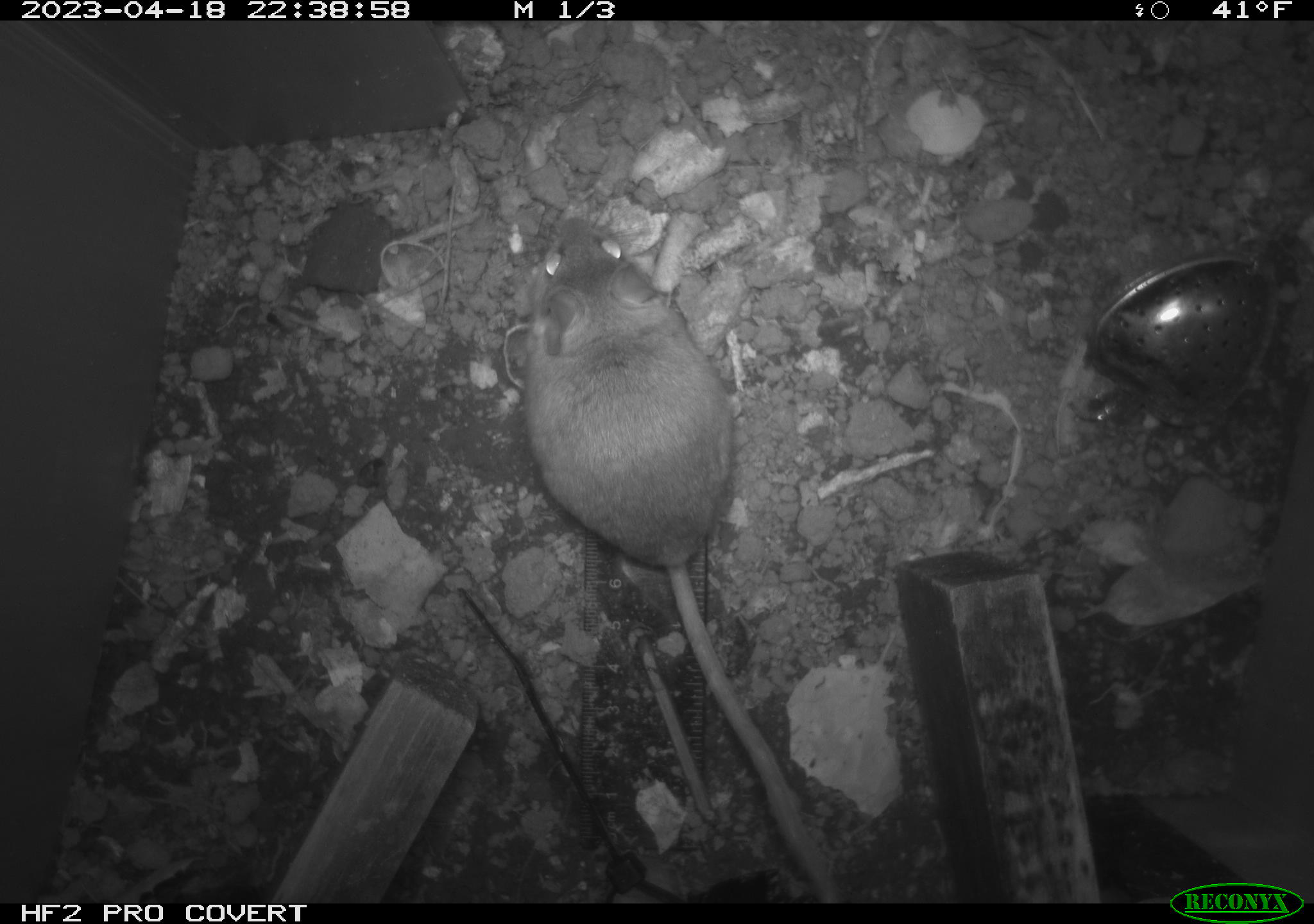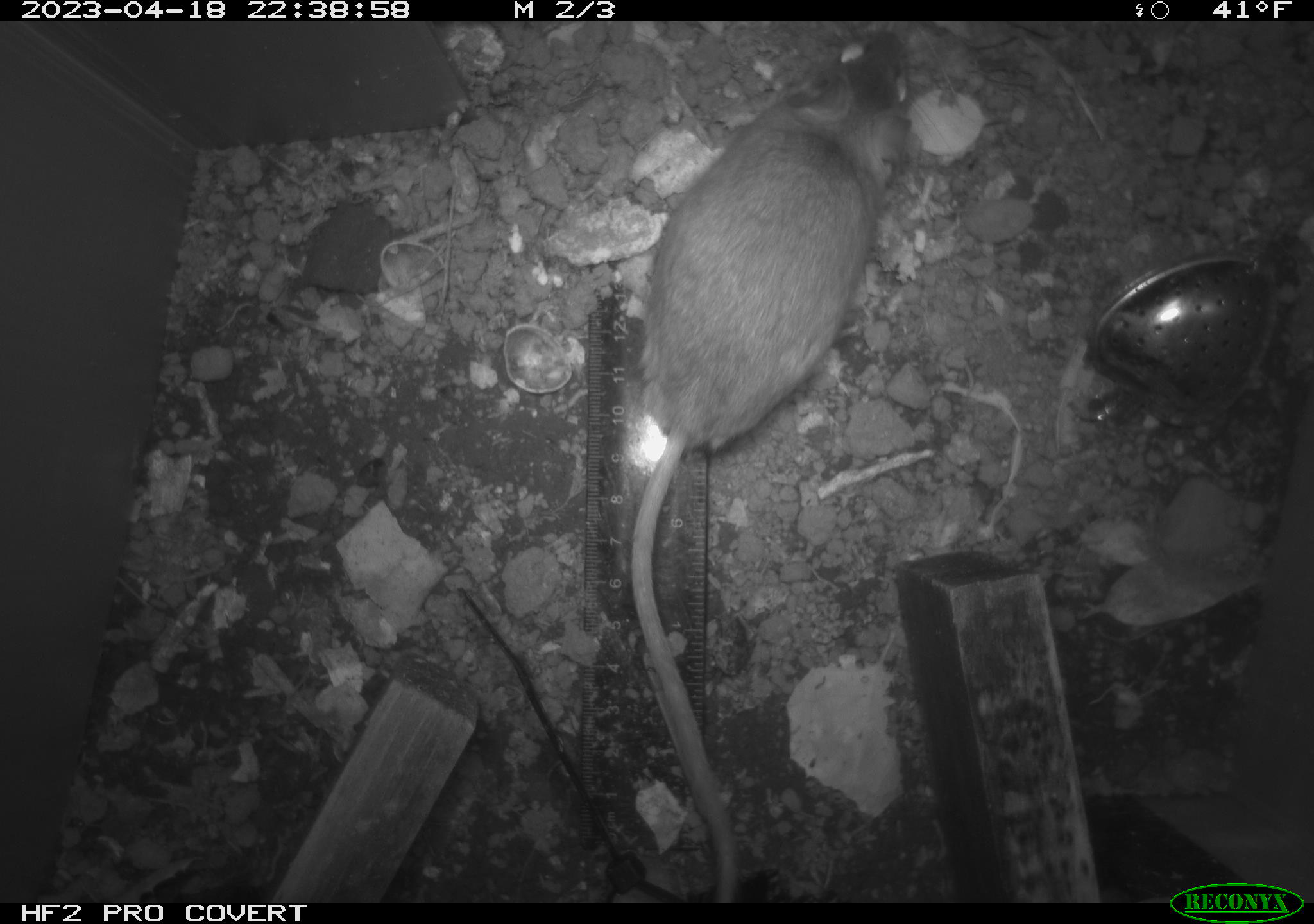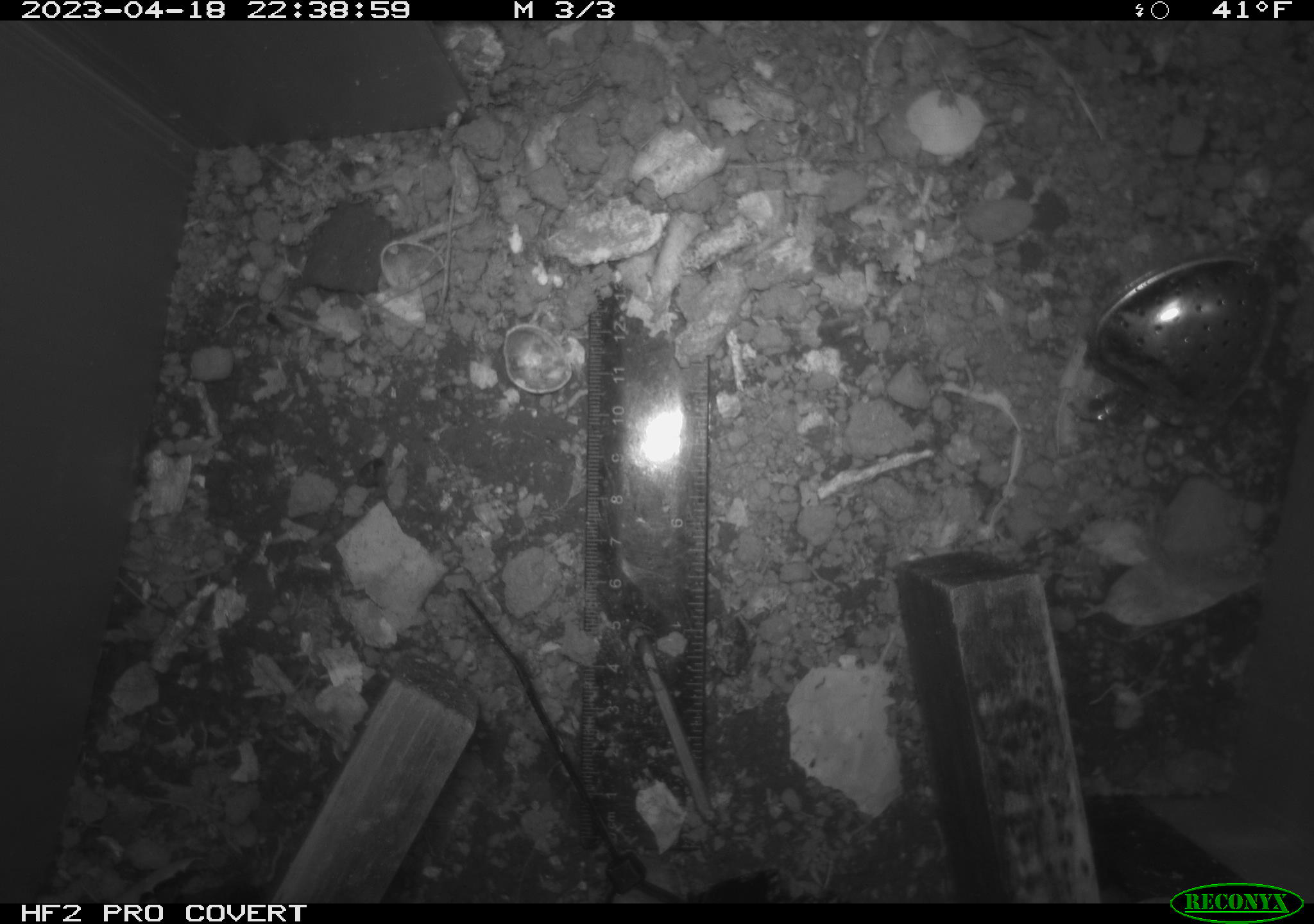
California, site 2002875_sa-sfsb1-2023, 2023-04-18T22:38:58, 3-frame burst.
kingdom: Animalia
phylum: Chordata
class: Mammalia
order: Rodentia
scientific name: Rodentia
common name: mouse species